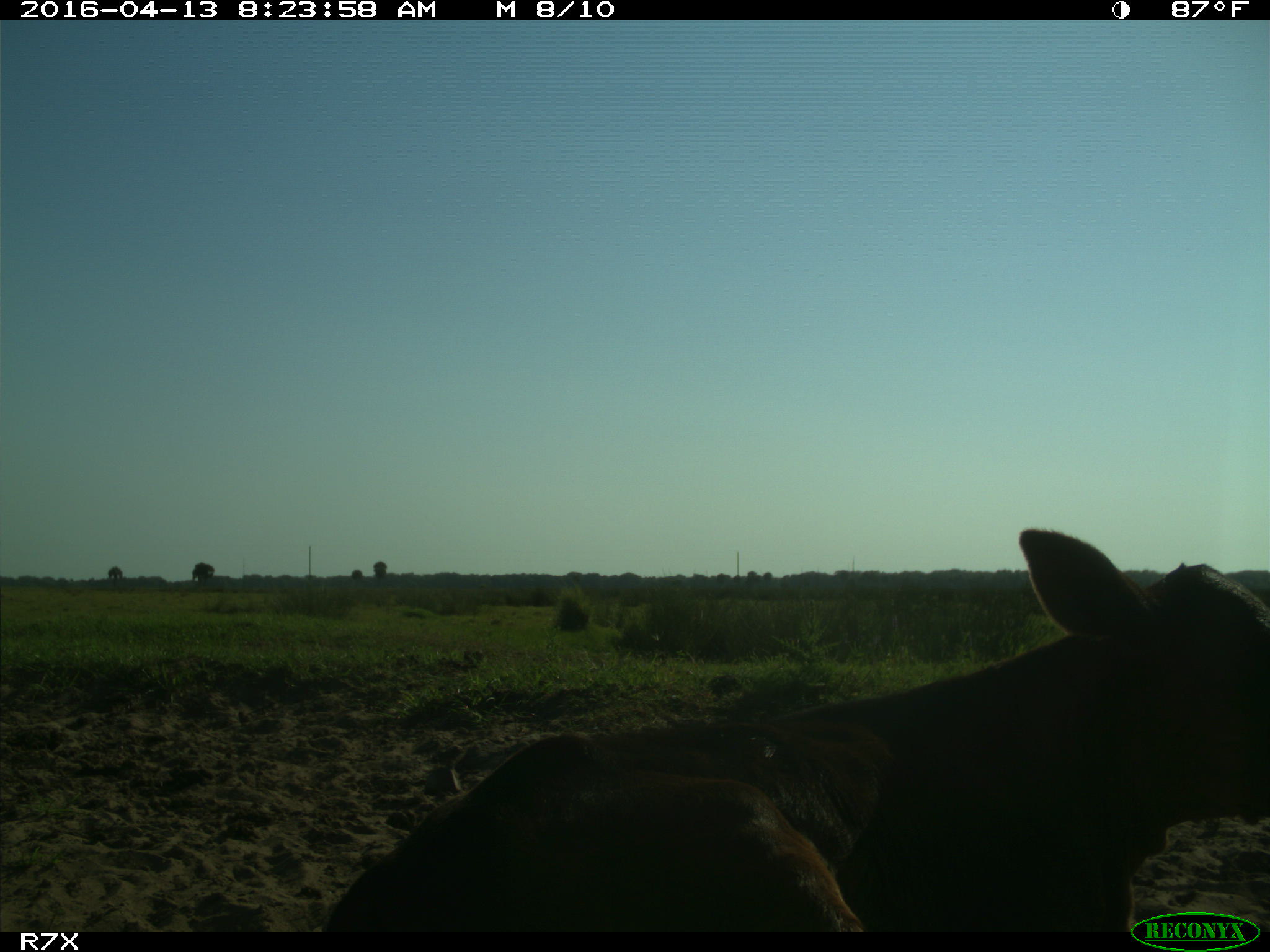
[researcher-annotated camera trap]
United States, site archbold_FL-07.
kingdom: Animalia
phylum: Chordata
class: Mammalia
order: Artiodactyla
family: Bovidae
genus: Bos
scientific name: Bos taurus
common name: domestic cow